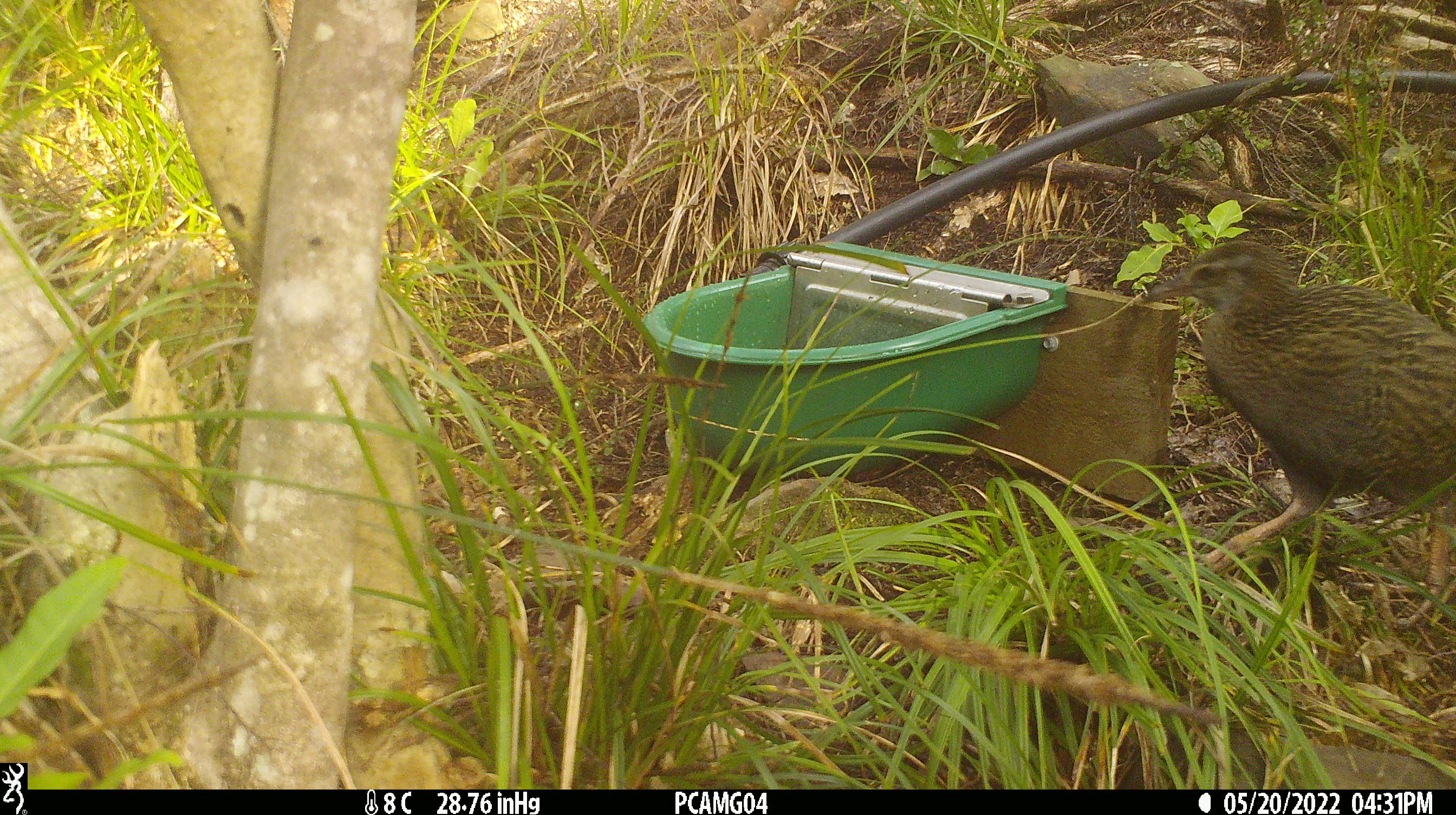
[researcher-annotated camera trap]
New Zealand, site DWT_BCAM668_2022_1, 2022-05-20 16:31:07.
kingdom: Animalia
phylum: Chordata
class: Aves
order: Gruiformes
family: Rallidae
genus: Gallirallus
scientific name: Gallirallus australis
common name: weka